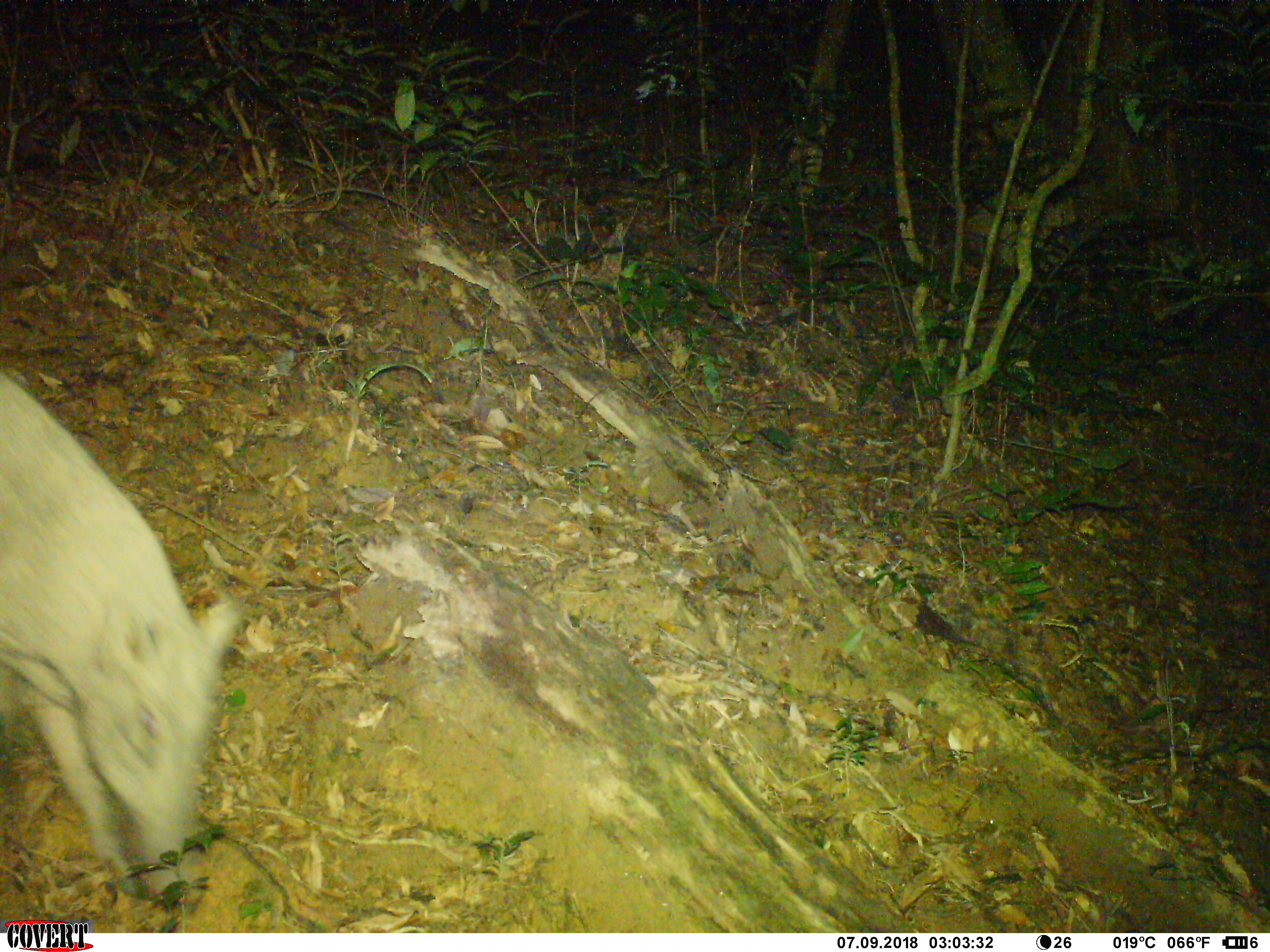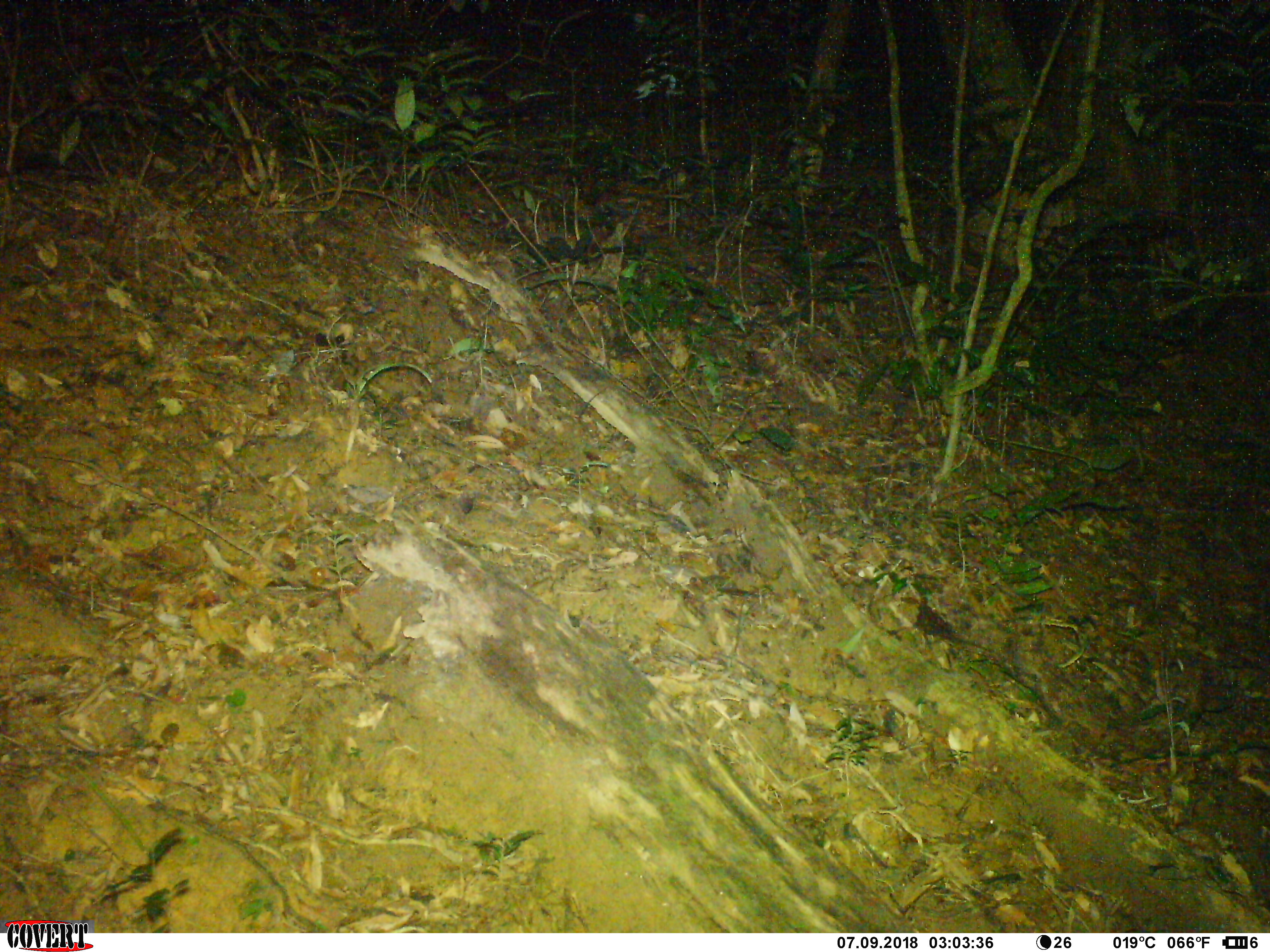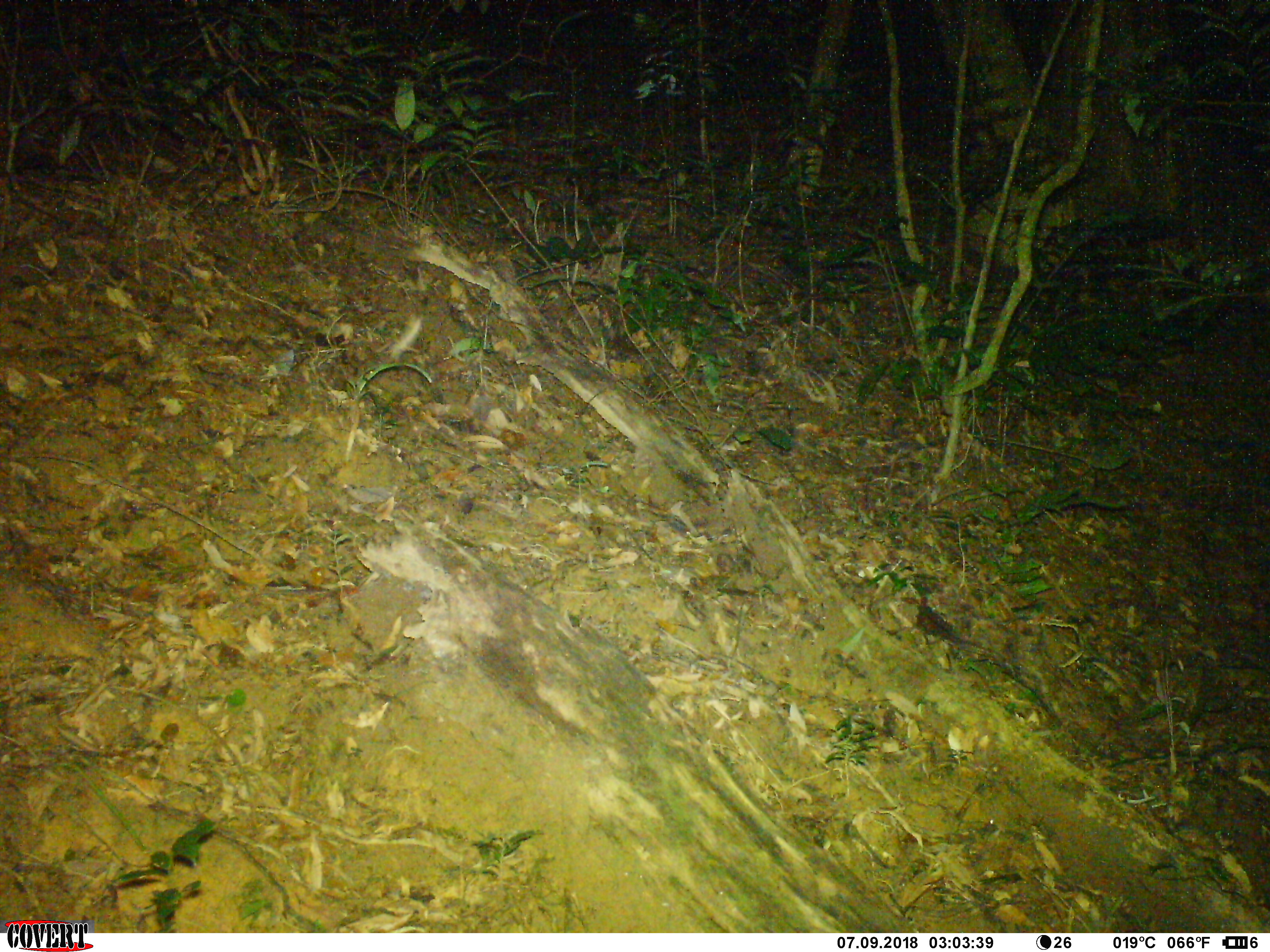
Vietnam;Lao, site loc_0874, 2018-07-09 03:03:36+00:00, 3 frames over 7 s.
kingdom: Animalia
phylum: Chordata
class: Mammalia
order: Artiodactyla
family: Suidae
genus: Sus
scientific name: Sus scrofa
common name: eurasian wild pig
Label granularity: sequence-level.